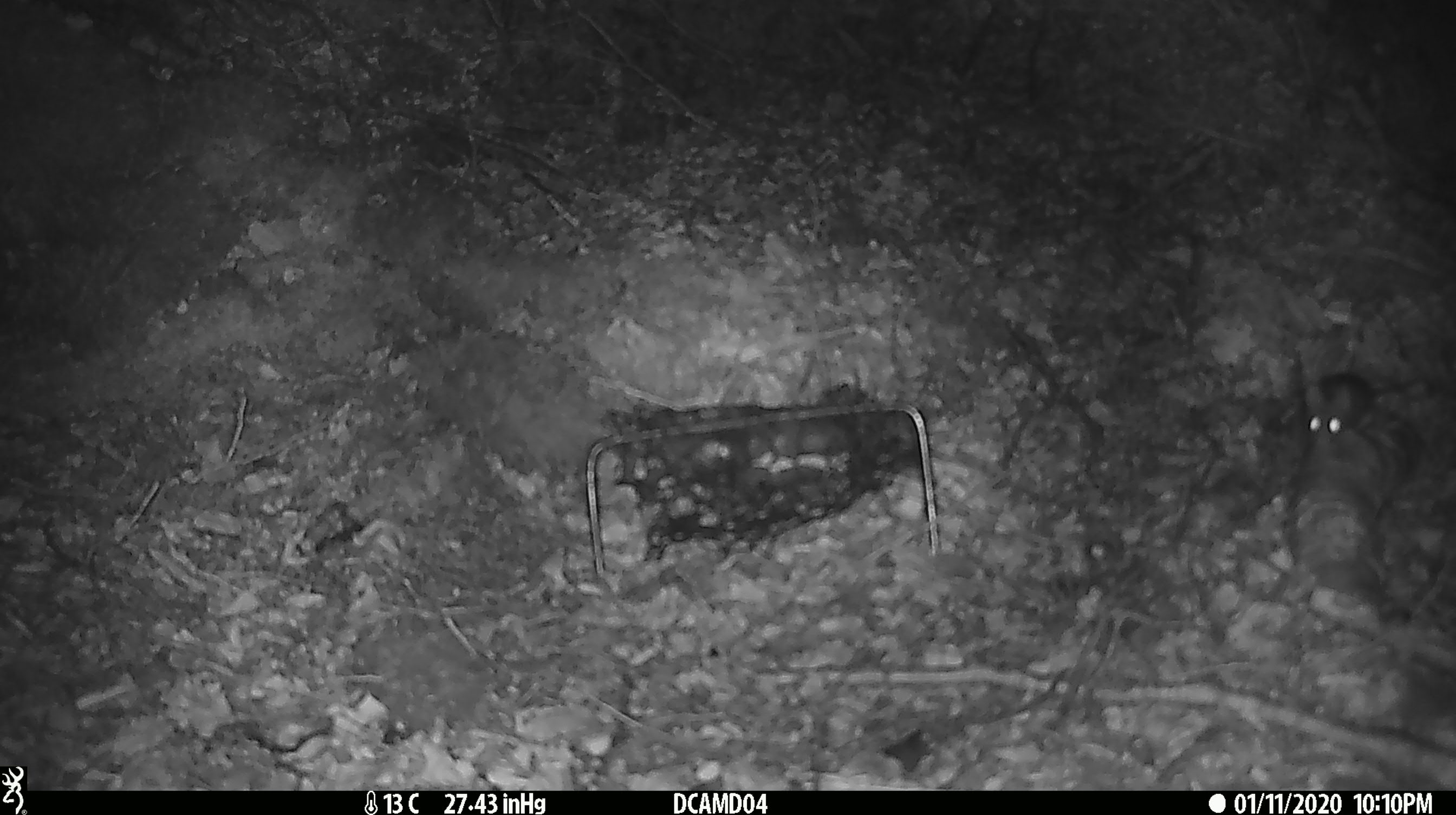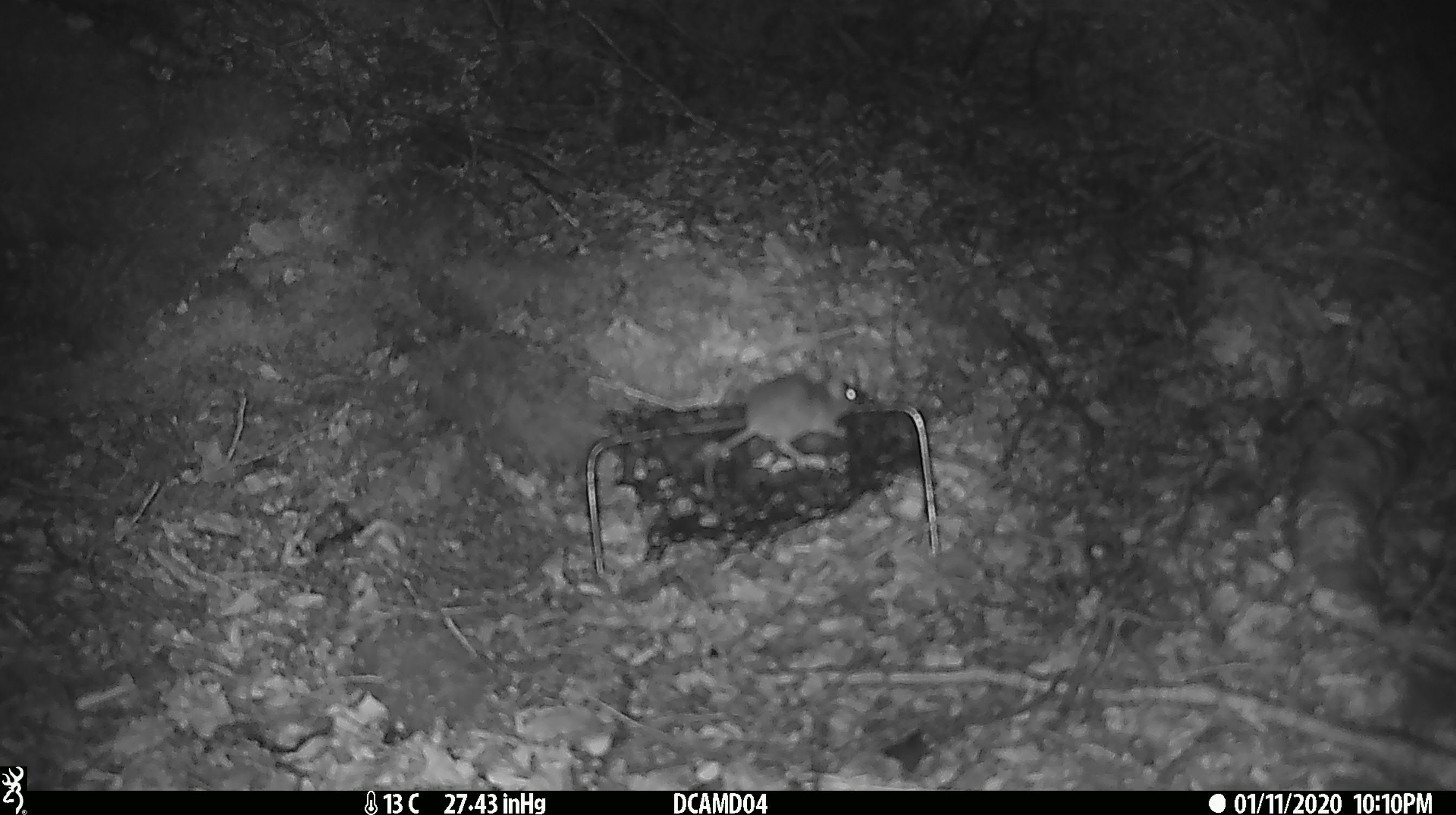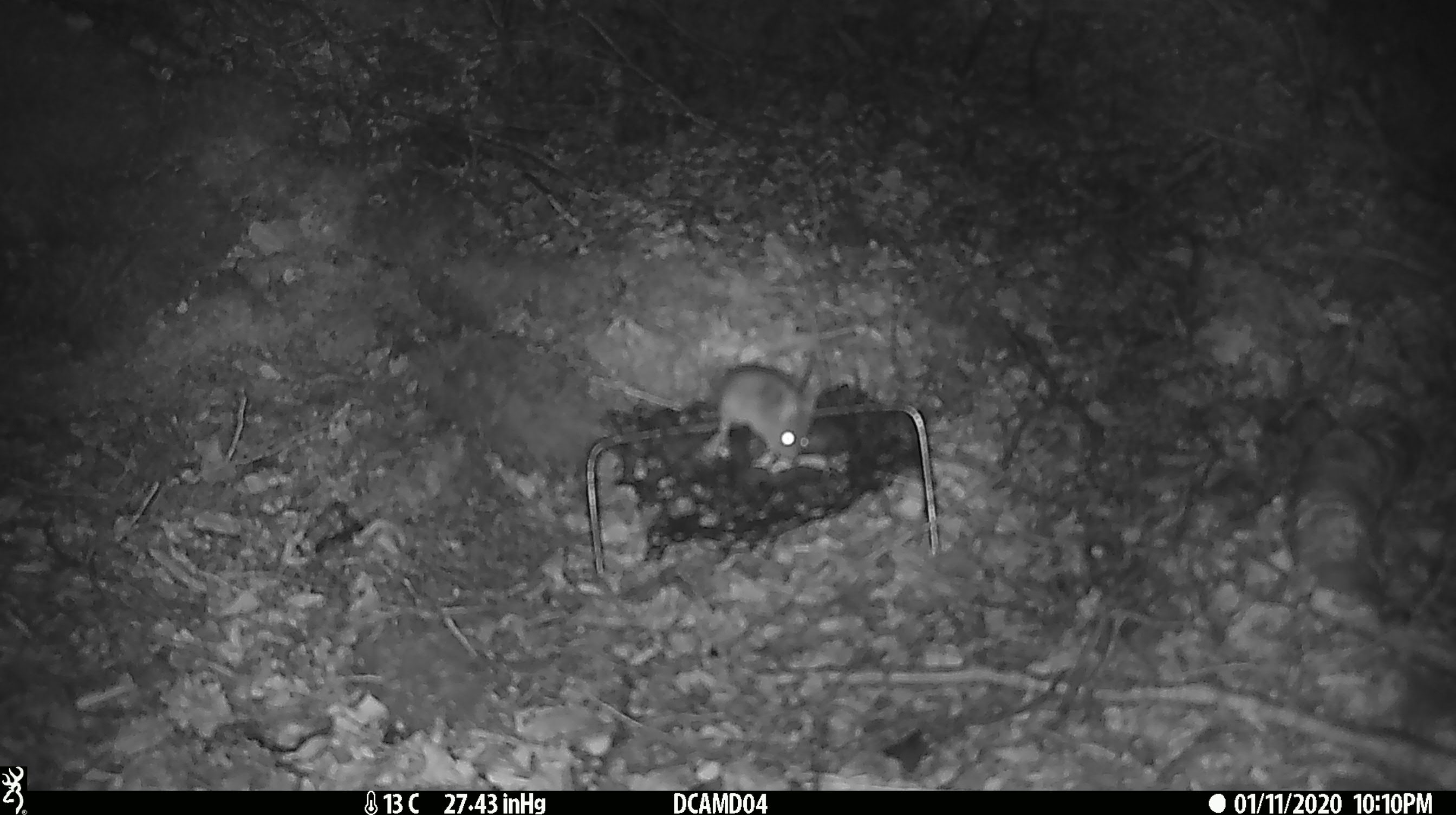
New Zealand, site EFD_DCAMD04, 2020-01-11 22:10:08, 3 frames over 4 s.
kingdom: Animalia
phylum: Chordata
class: Mammalia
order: Rodentia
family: Muridae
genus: Mus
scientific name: Mus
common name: mouse